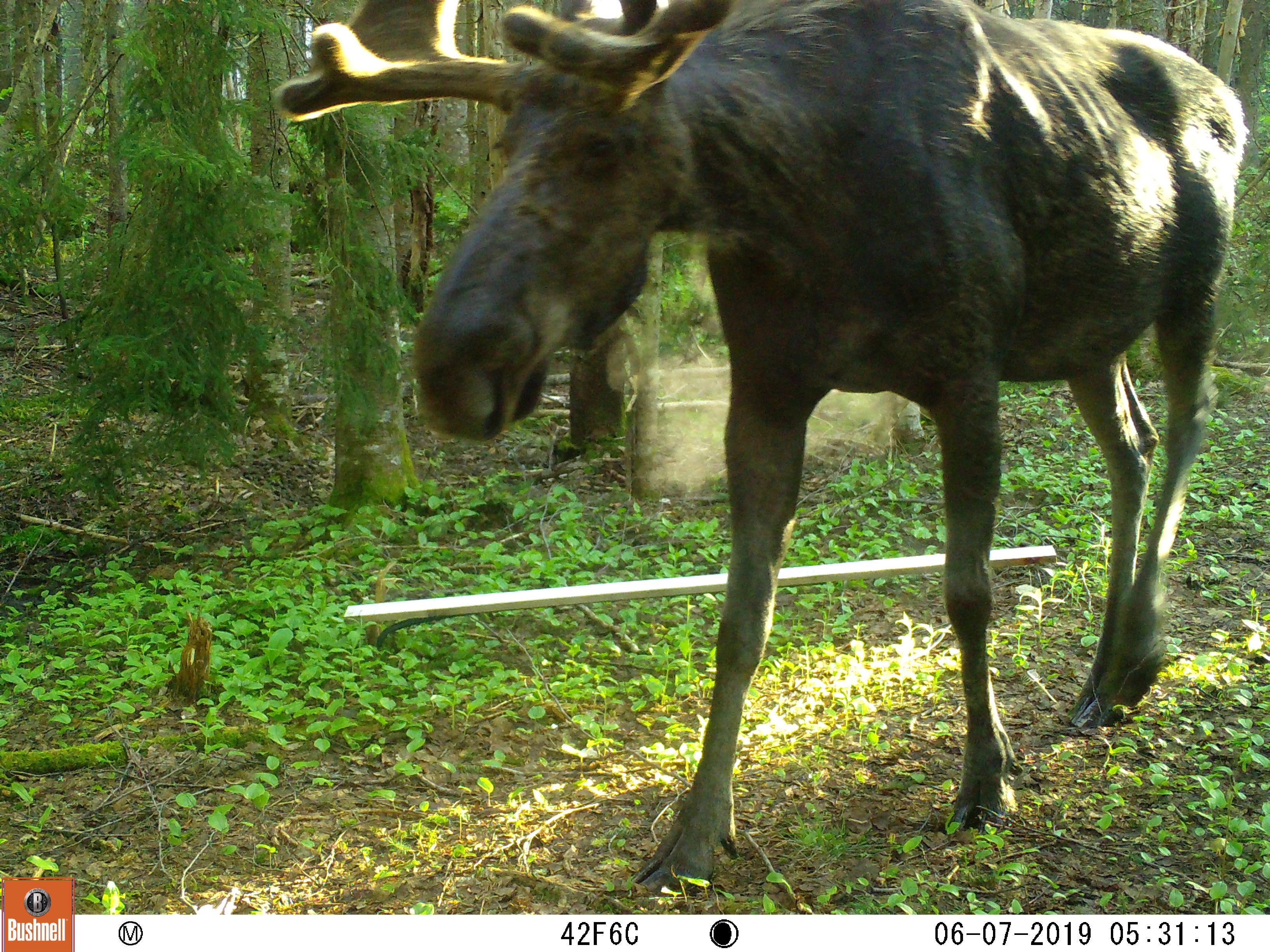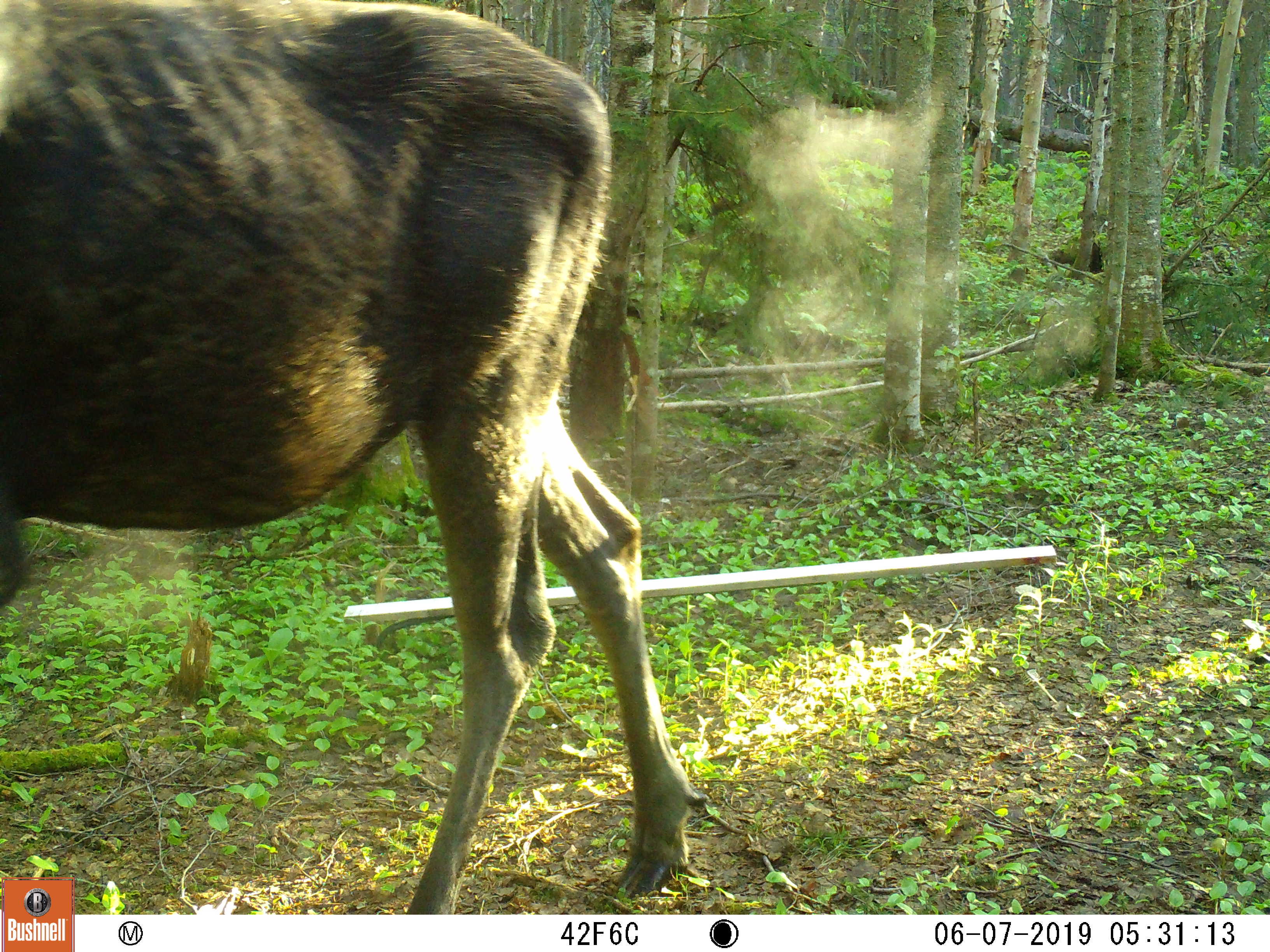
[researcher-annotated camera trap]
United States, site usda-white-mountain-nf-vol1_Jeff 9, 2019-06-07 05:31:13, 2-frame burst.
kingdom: Animalia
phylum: Chordata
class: Mammalia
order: Artiodactyla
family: Cervidae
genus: Alces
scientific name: Alces alces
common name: moose